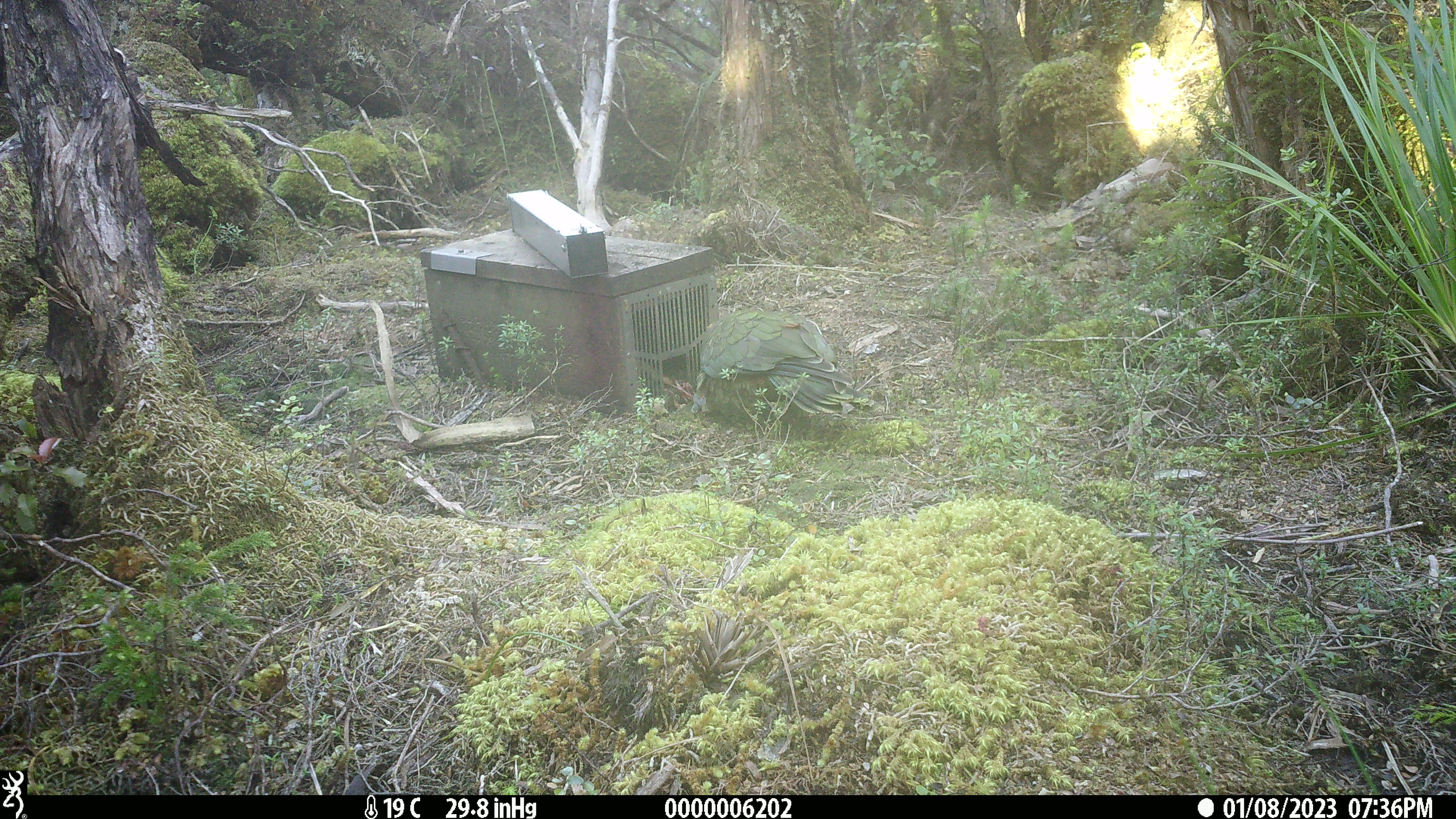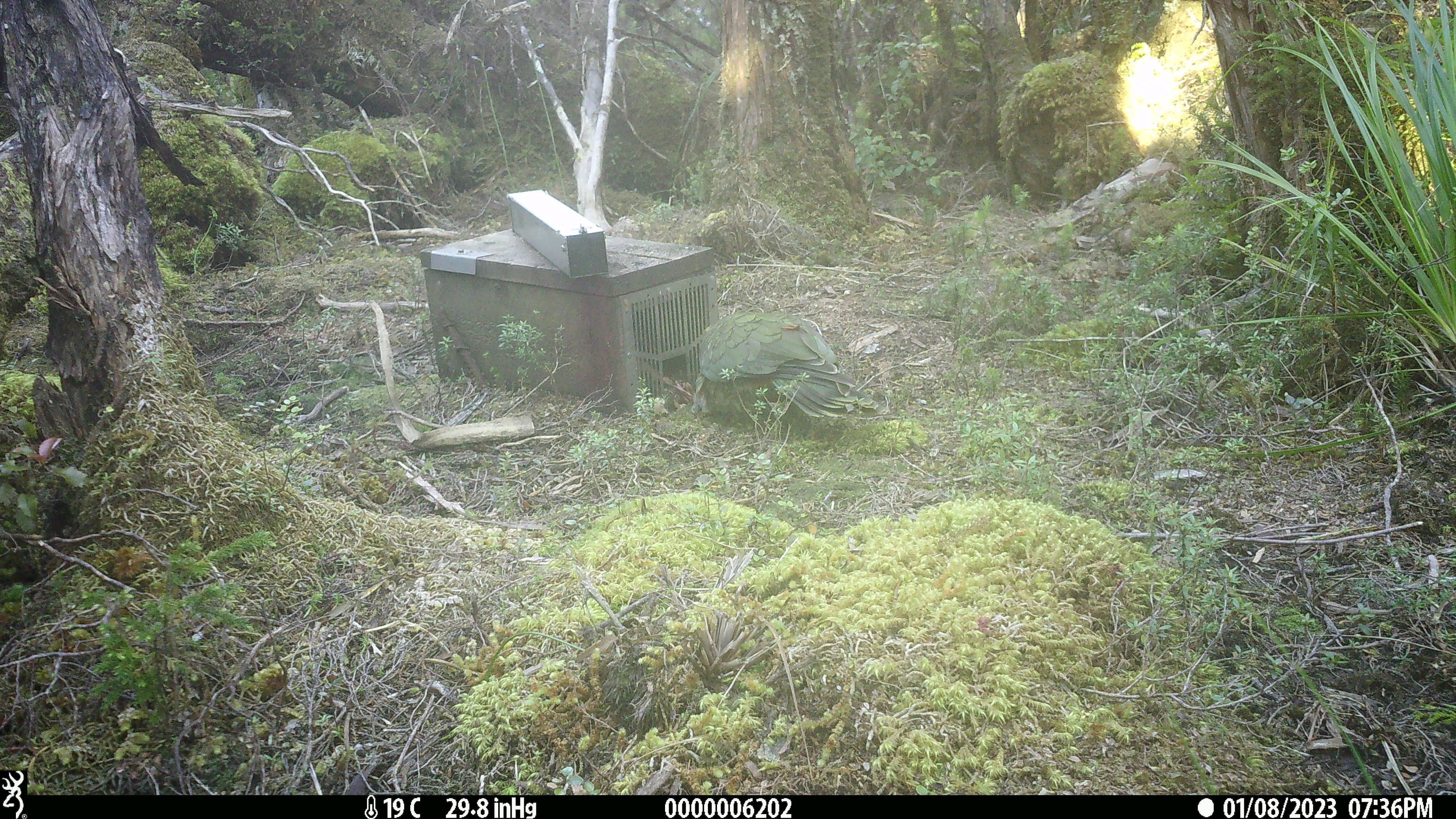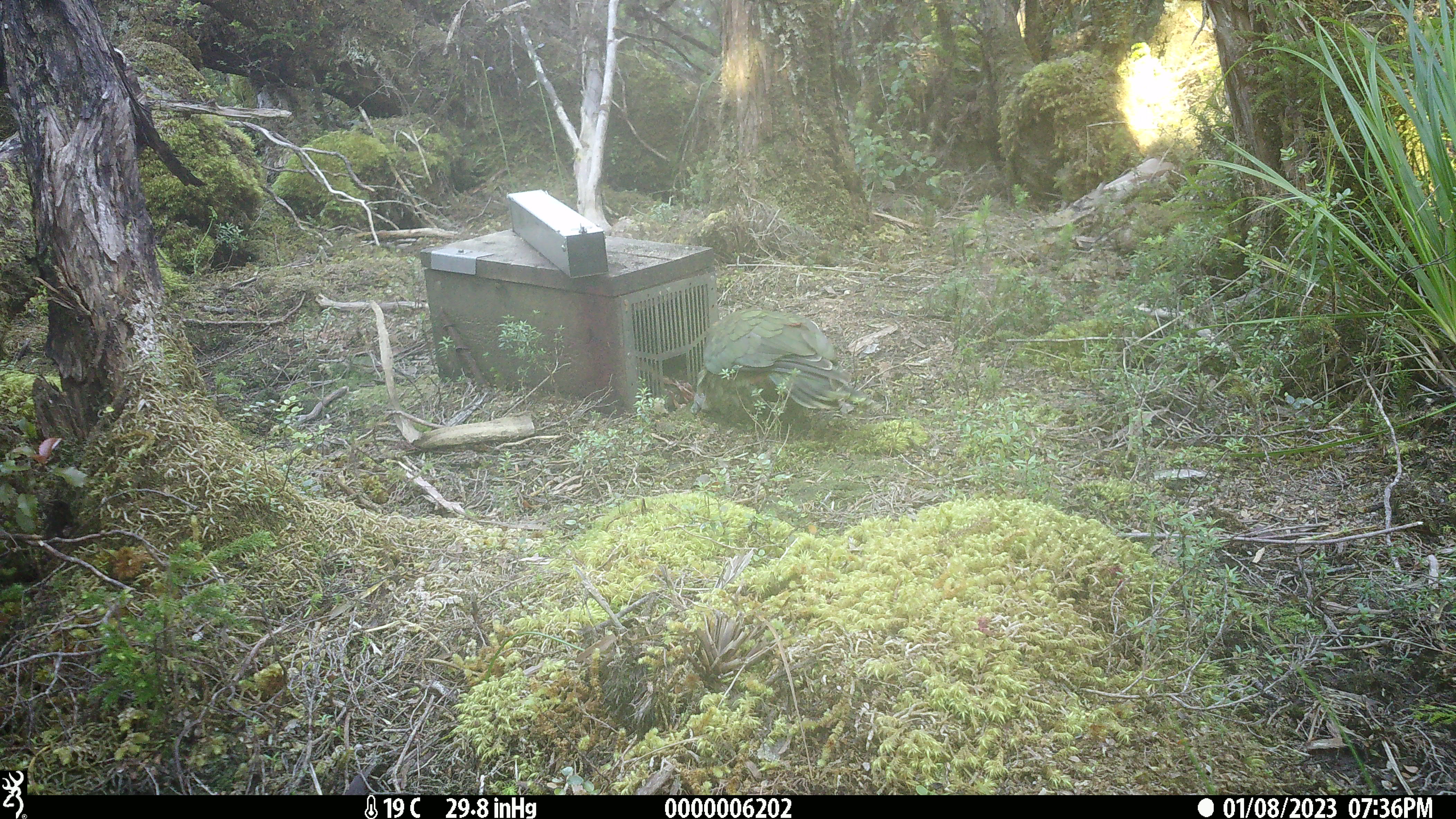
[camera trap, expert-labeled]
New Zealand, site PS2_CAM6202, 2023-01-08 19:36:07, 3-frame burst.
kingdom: Animalia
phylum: Chordata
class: Aves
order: Psittaciformes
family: Strigopidae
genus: Nestor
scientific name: Nestor notabilis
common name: kea